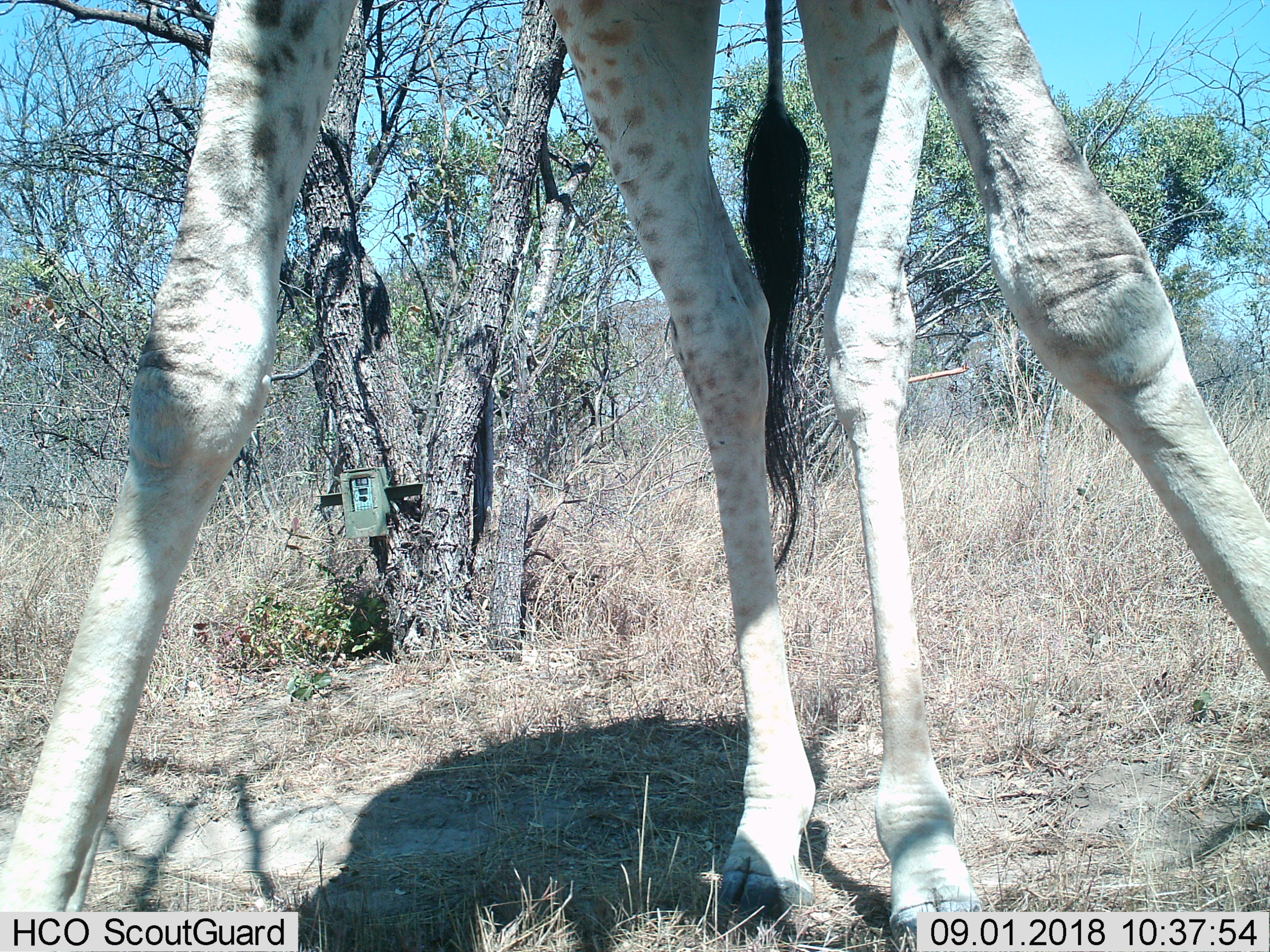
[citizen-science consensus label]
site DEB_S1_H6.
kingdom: Animalia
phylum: Chordata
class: Mammalia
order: Artiodactyla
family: Giraffidae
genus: Giraffa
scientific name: Giraffa camelopardalis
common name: giraffe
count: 1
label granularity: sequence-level